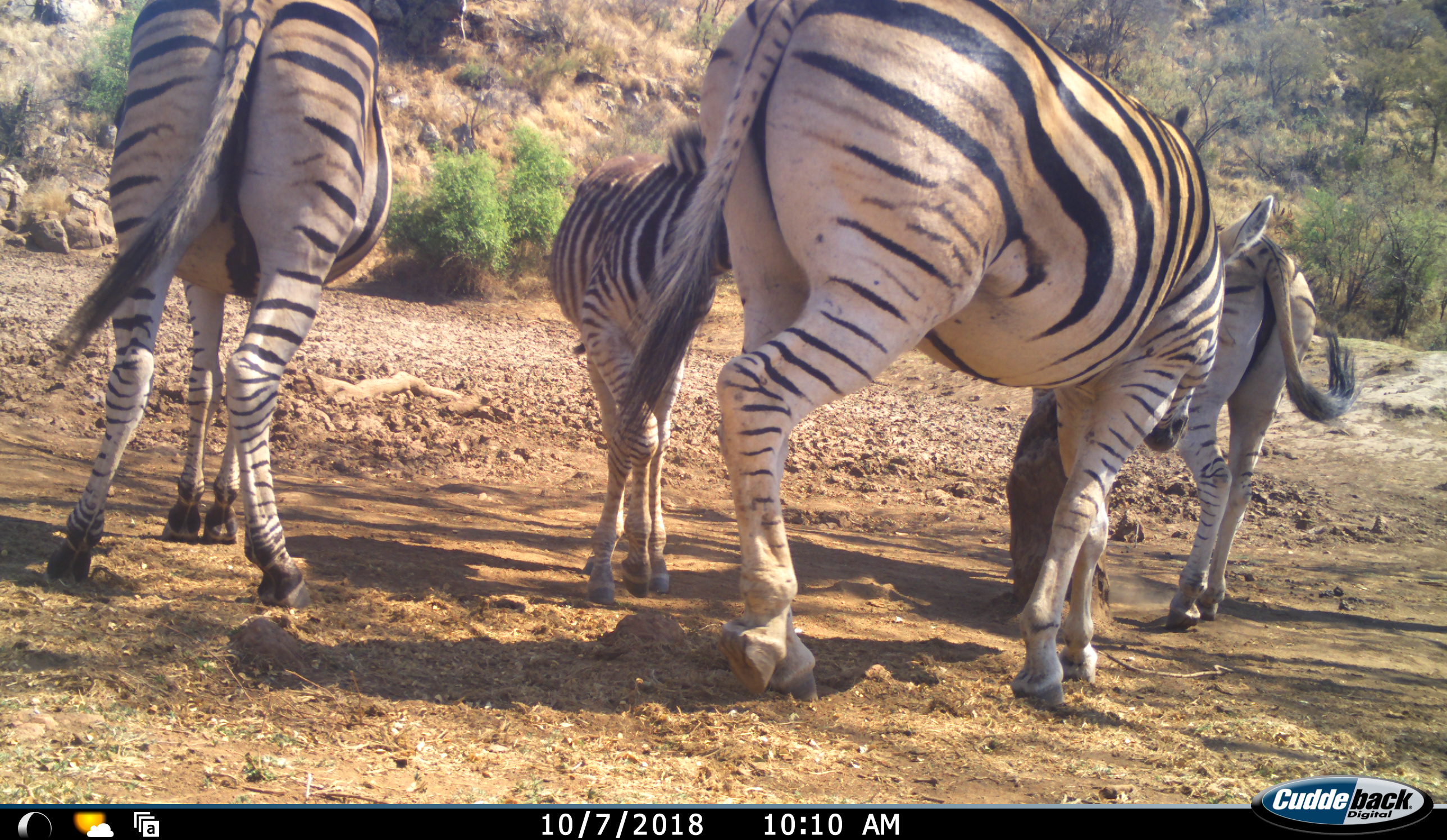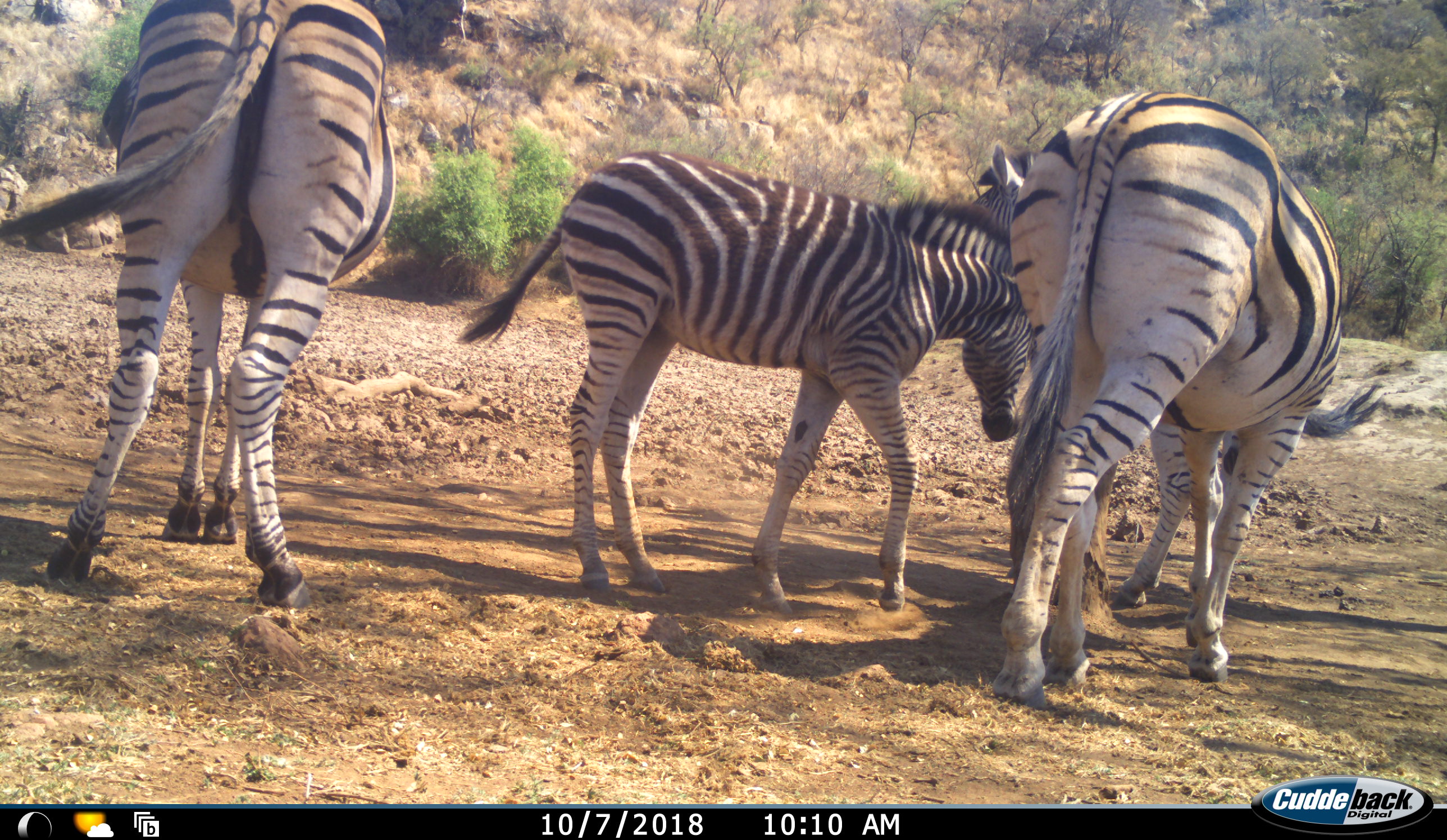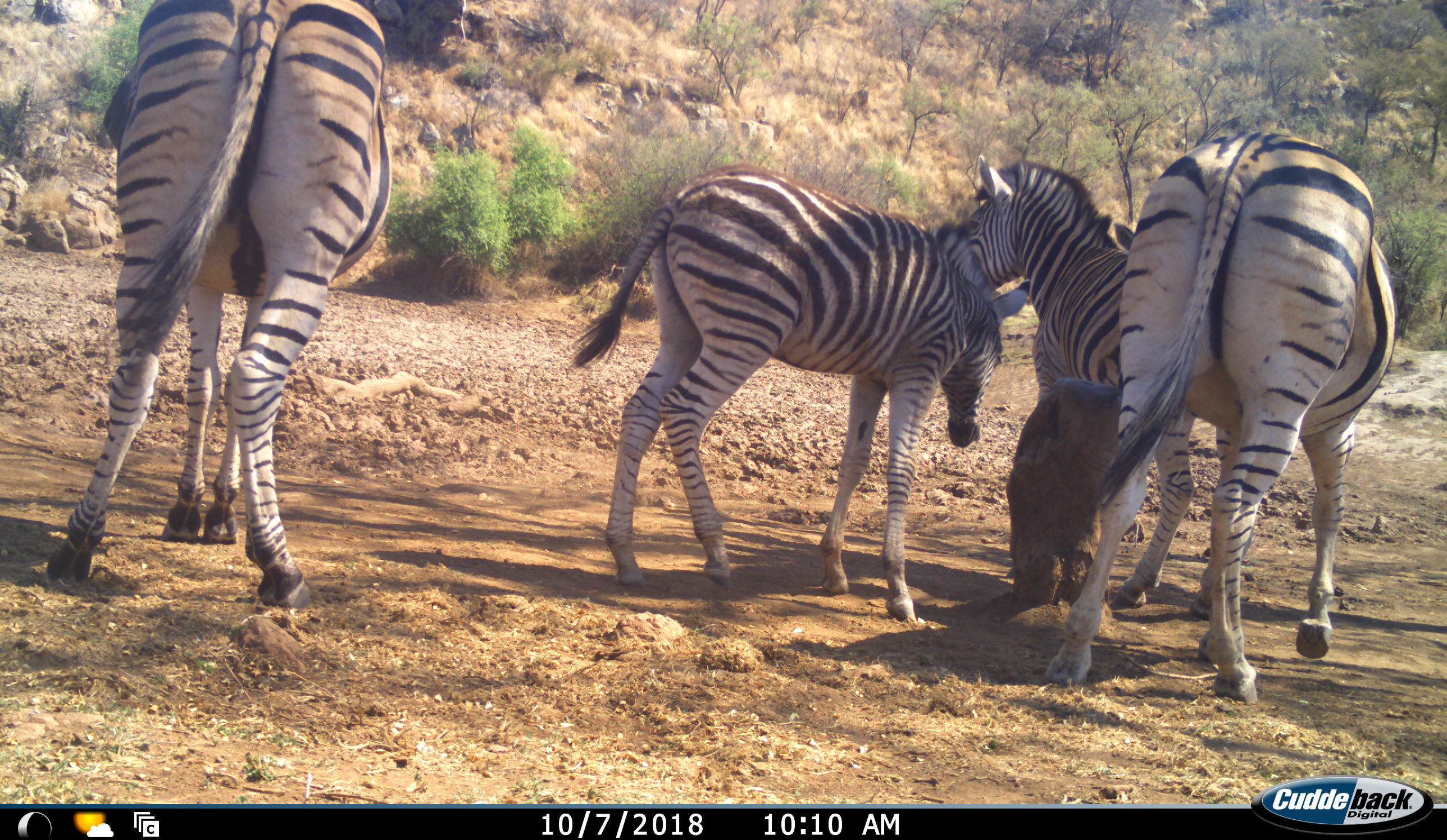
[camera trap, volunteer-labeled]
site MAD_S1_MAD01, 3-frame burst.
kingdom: Animalia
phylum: Chordata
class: Mammalia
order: Perissodactyla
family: Equidae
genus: Equus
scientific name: Equus quagga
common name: plains zebra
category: zebraplains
Zebraplains (plains zebra) (Equus quagga), count 4. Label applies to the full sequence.